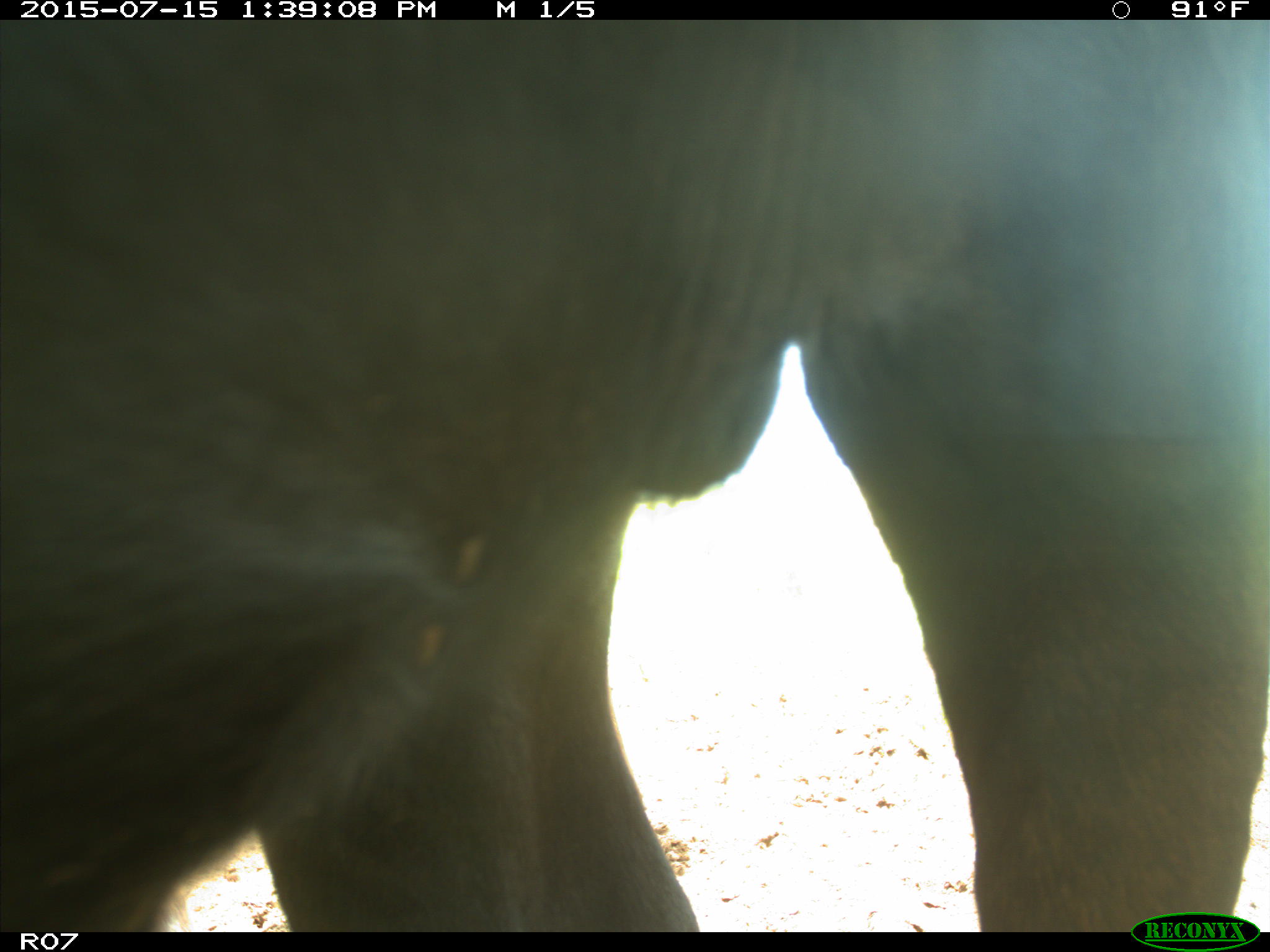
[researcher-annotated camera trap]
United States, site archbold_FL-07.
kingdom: Animalia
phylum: Chordata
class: Mammalia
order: Artiodactyla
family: Bovidae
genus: Bos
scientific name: Bos taurus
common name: domestic cow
Bos taurus (domestic cow).